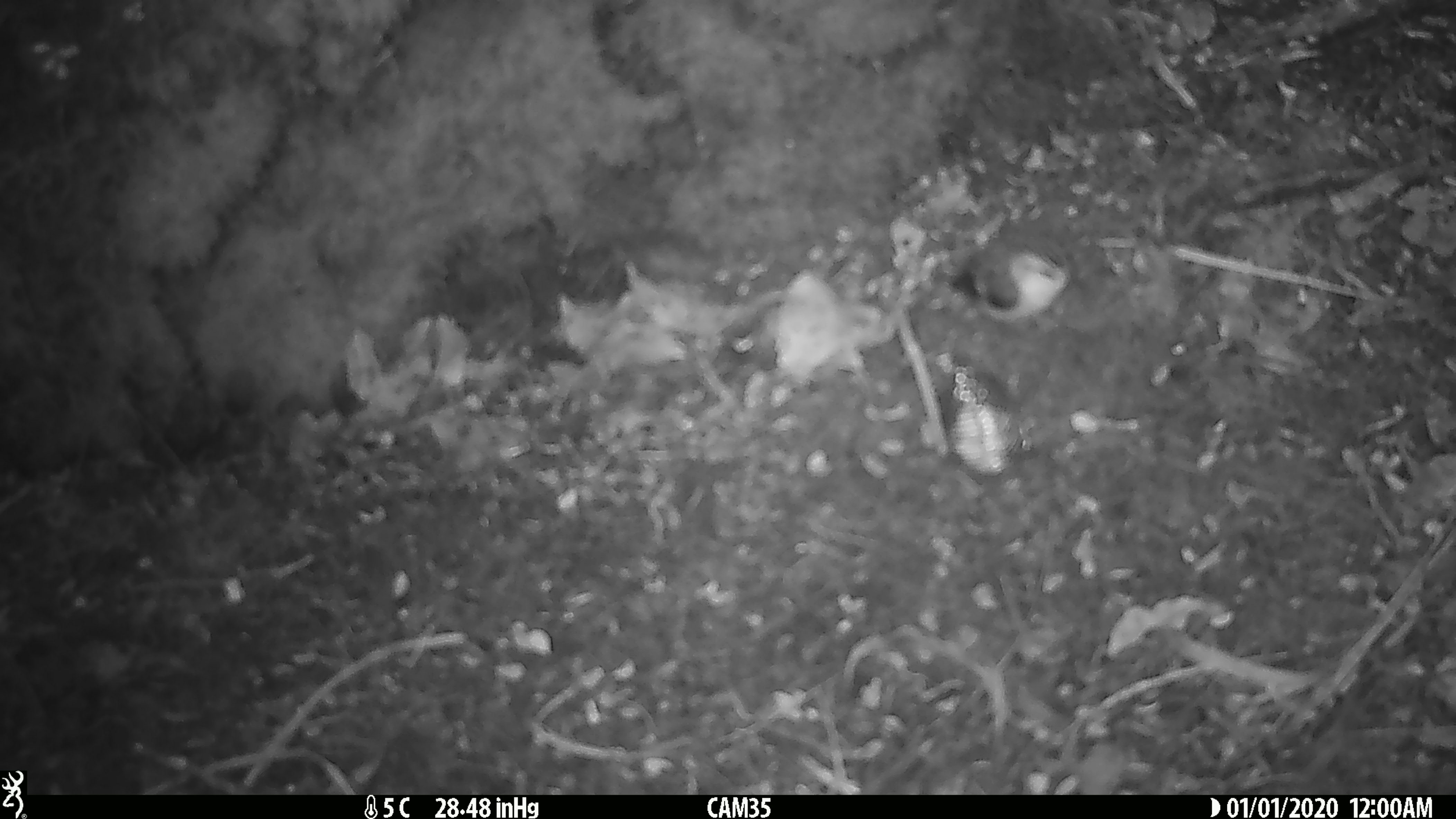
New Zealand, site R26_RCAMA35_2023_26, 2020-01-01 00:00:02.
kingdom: Animalia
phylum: Chordata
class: Aves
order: Passeriformes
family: Acanthisittidae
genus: Acanthisitta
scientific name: Acanthisitta chloris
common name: rifleman